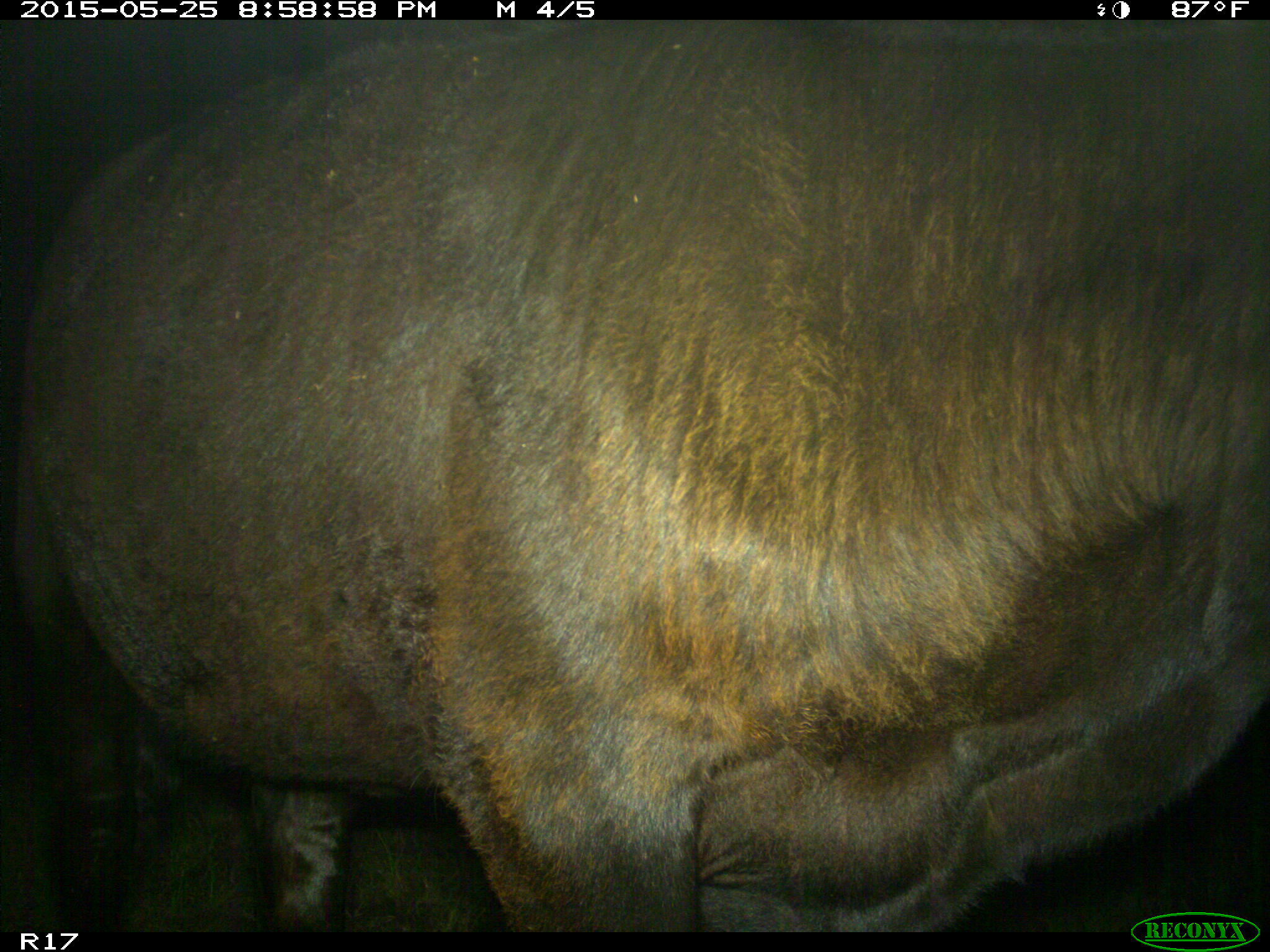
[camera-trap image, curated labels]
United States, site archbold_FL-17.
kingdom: Animalia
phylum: Chordata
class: Mammalia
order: Artiodactyla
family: Bovidae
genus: Bos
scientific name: Bos taurus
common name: domestic cow